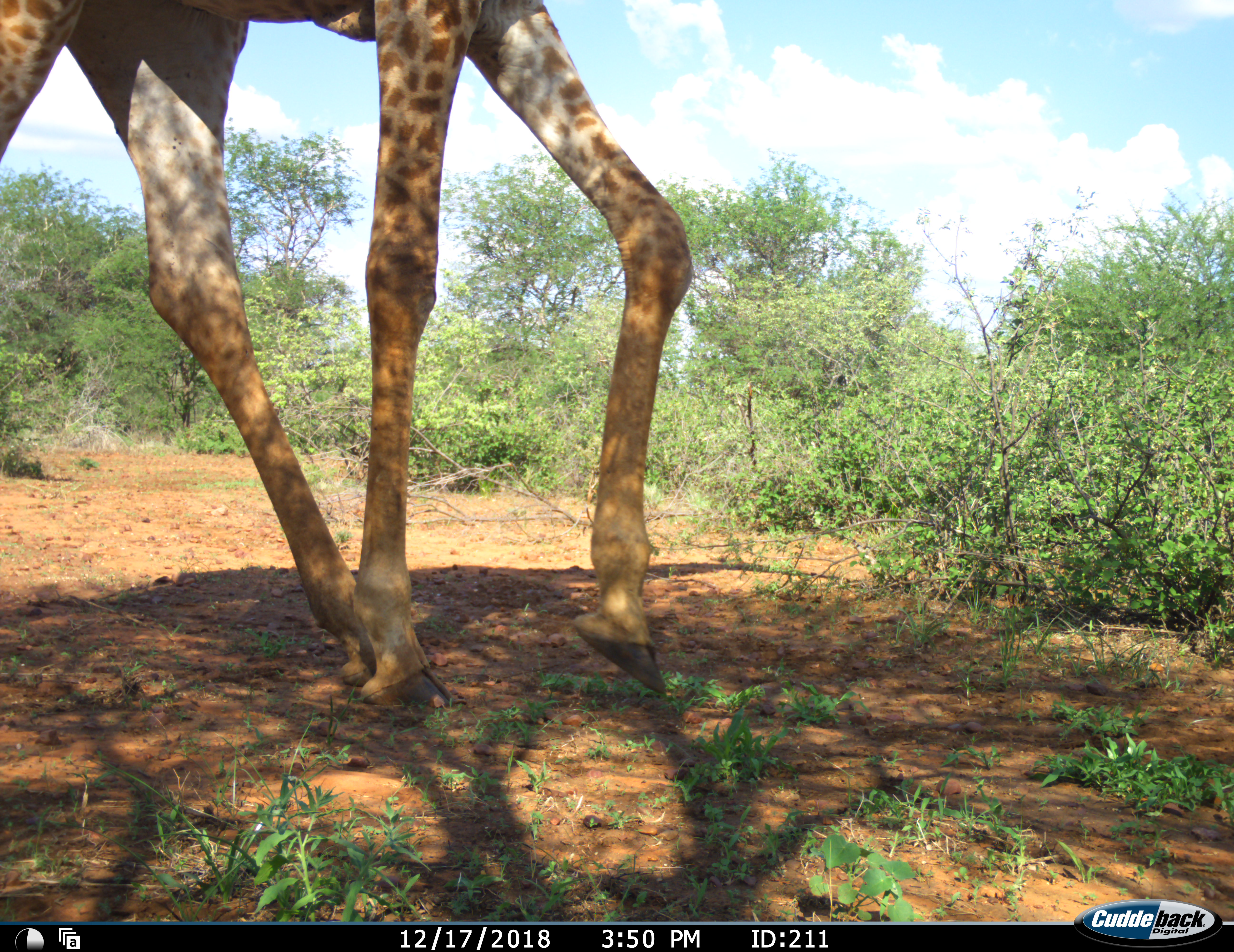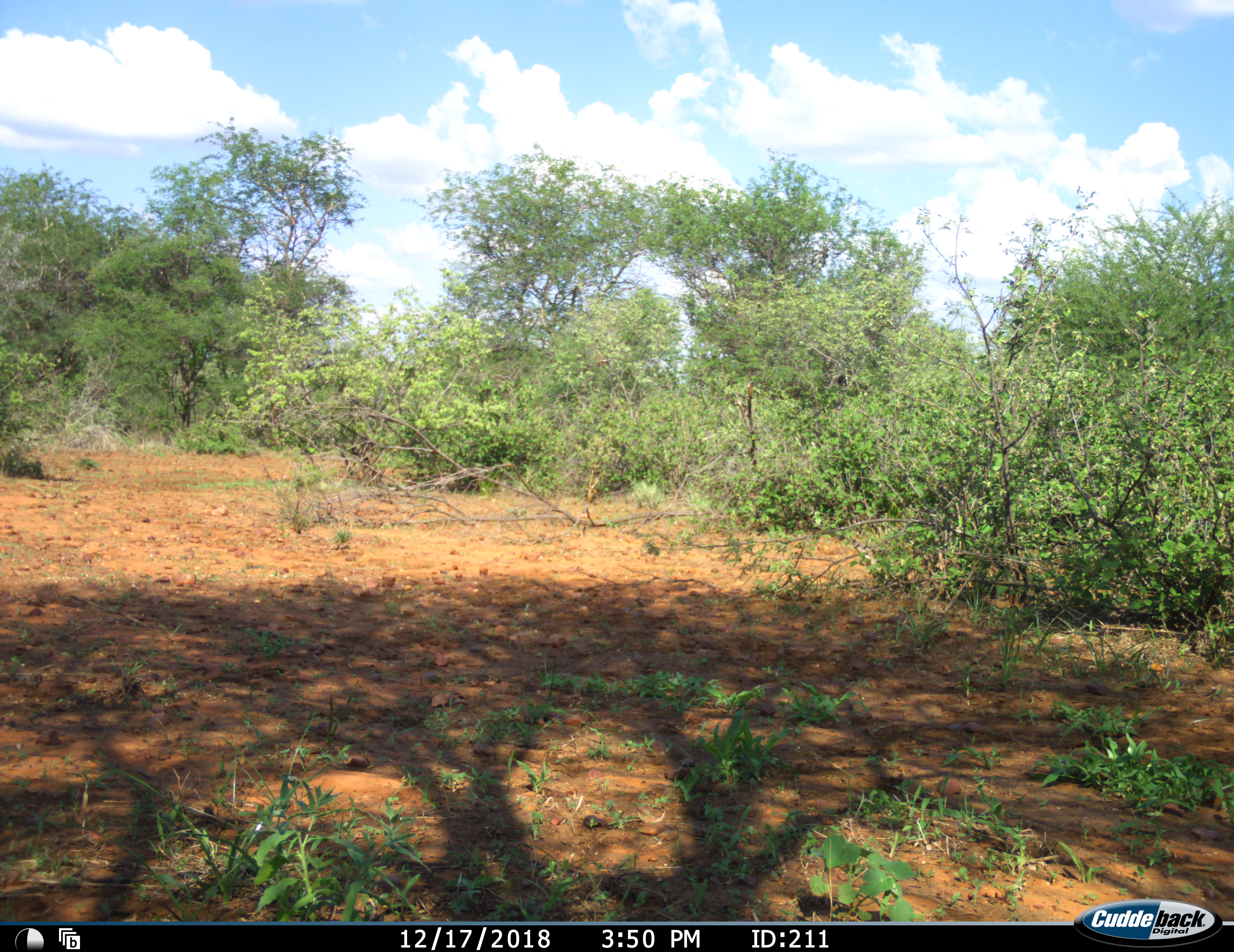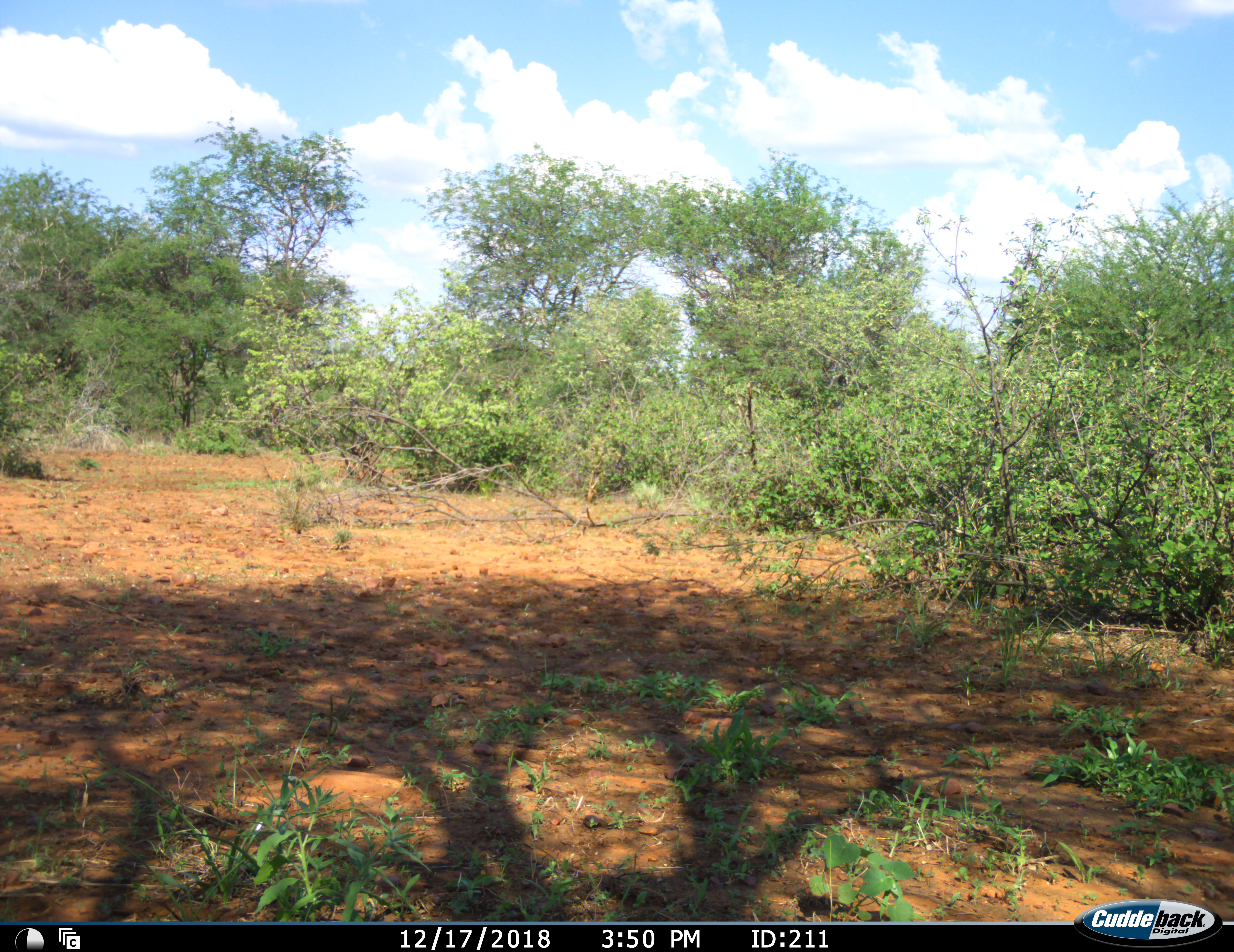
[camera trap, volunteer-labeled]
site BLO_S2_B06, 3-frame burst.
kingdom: Animalia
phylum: Chordata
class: Mammalia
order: Artiodactyla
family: Giraffidae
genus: Giraffa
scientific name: Giraffa camelopardalis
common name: giraffe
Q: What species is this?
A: Giraffe (Giraffa camelopardalis).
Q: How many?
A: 1.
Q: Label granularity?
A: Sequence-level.